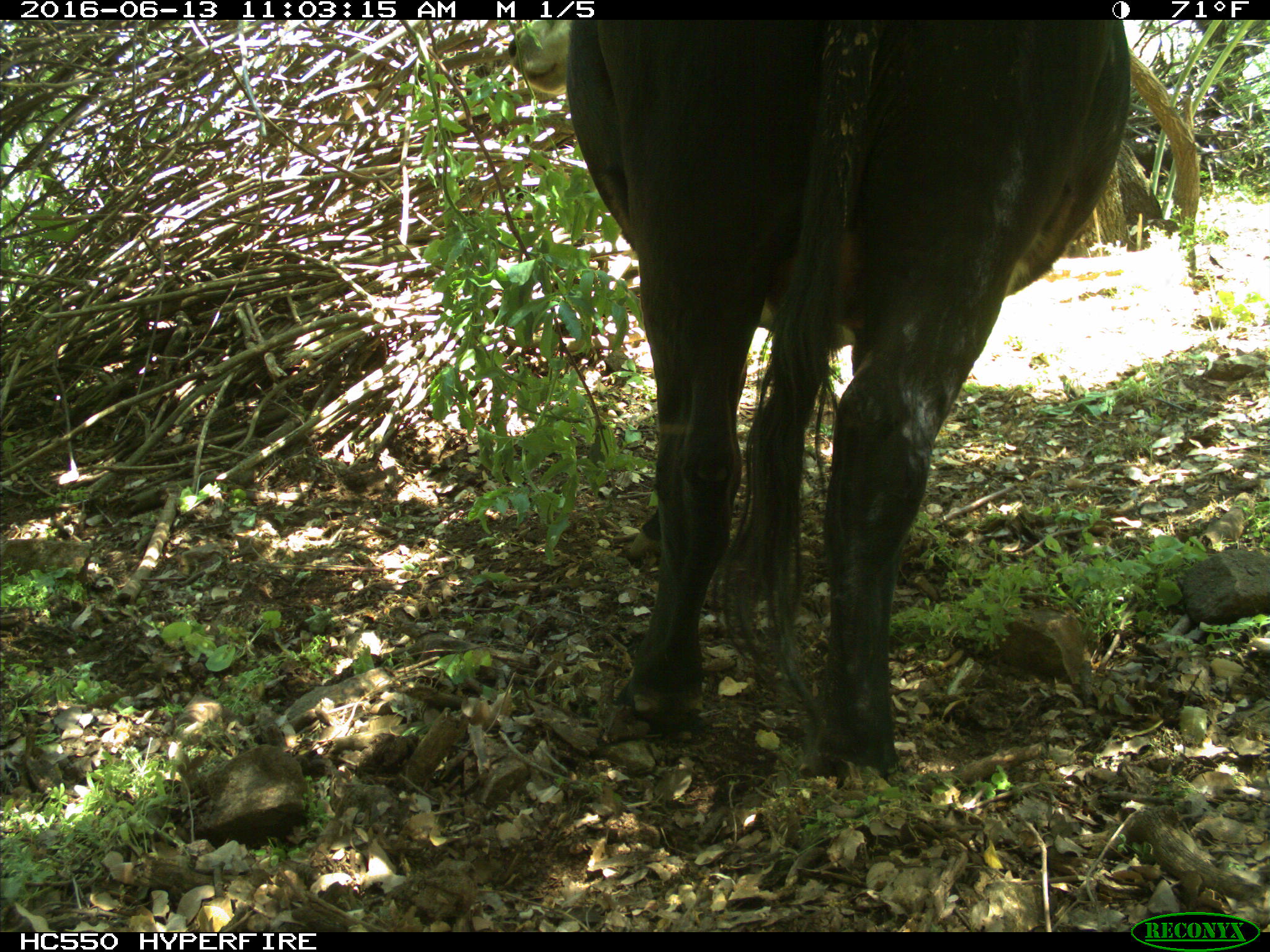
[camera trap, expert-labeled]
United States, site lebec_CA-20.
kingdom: Animalia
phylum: Chordata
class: Mammalia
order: Artiodactyla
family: Bovidae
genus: Bos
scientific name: Bos taurus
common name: domestic cow